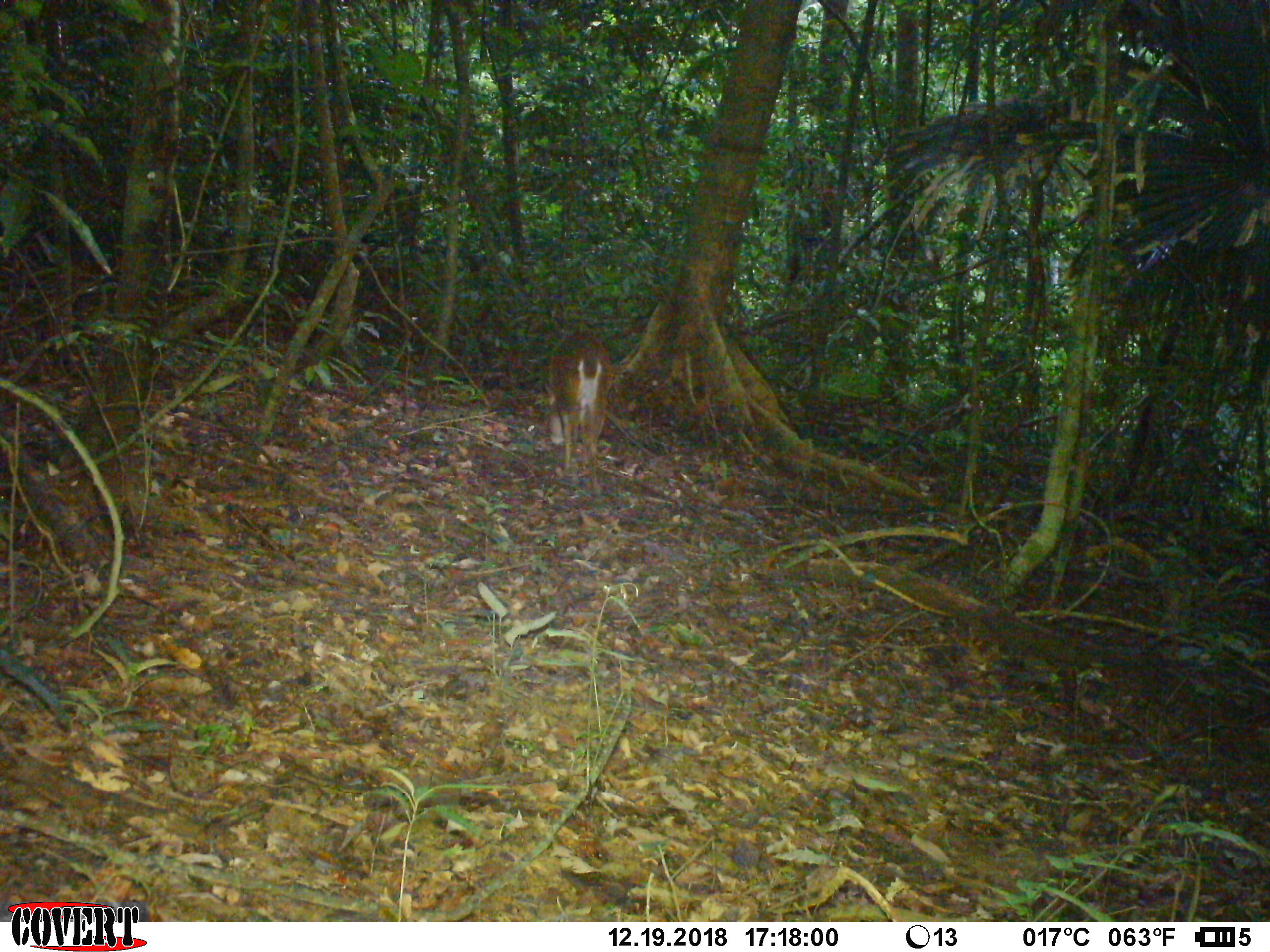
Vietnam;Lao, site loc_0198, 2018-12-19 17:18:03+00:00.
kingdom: Animalia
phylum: Chordata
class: Mammalia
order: Artiodactyla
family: Cervidae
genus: Muntiacus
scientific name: Muntiacus vuquangensis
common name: large-antlered muntjac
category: large antlered muntjac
Large antlered muntjac (large-antlered muntjac) (Muntiacus vuquangensis). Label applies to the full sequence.